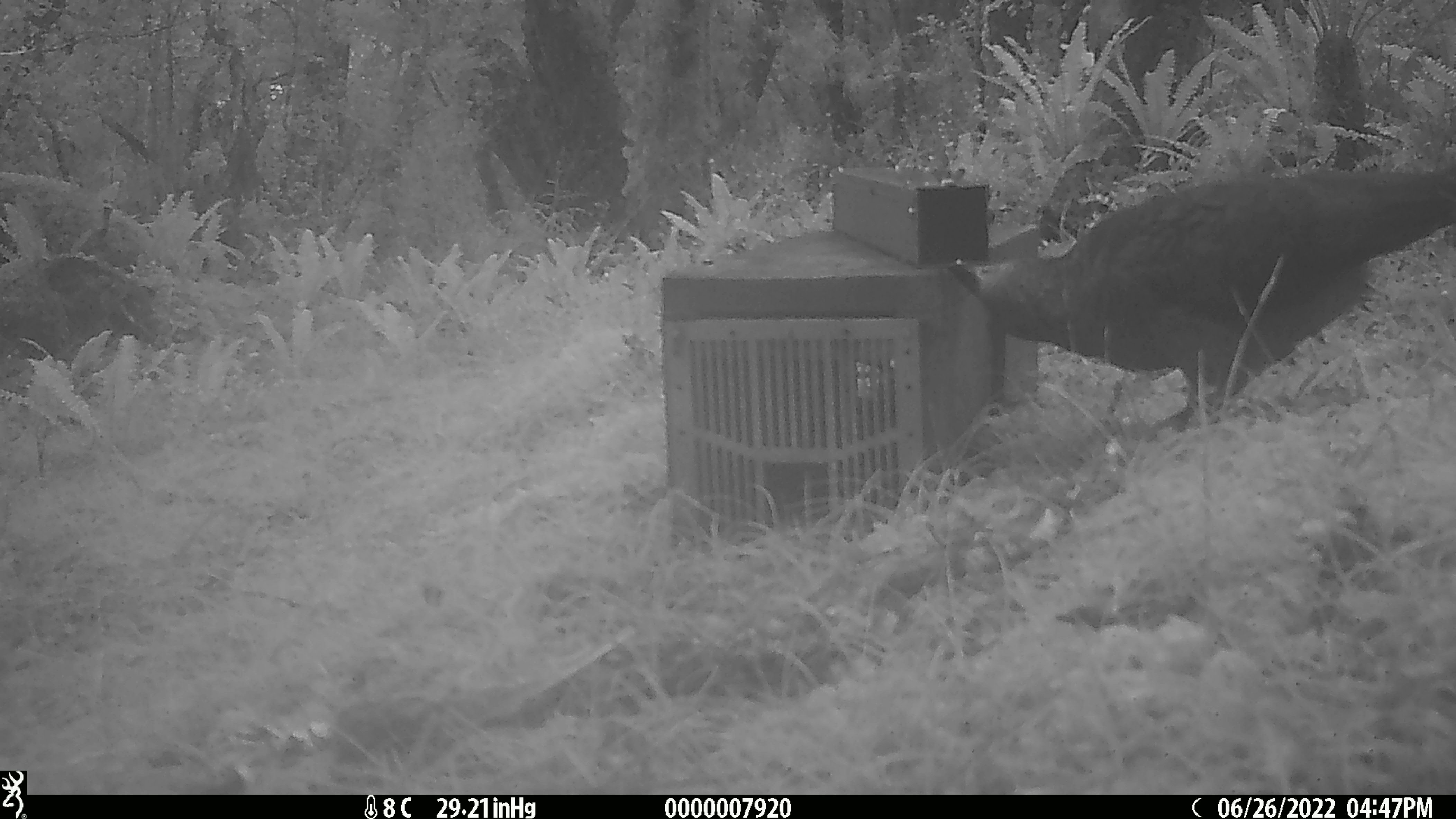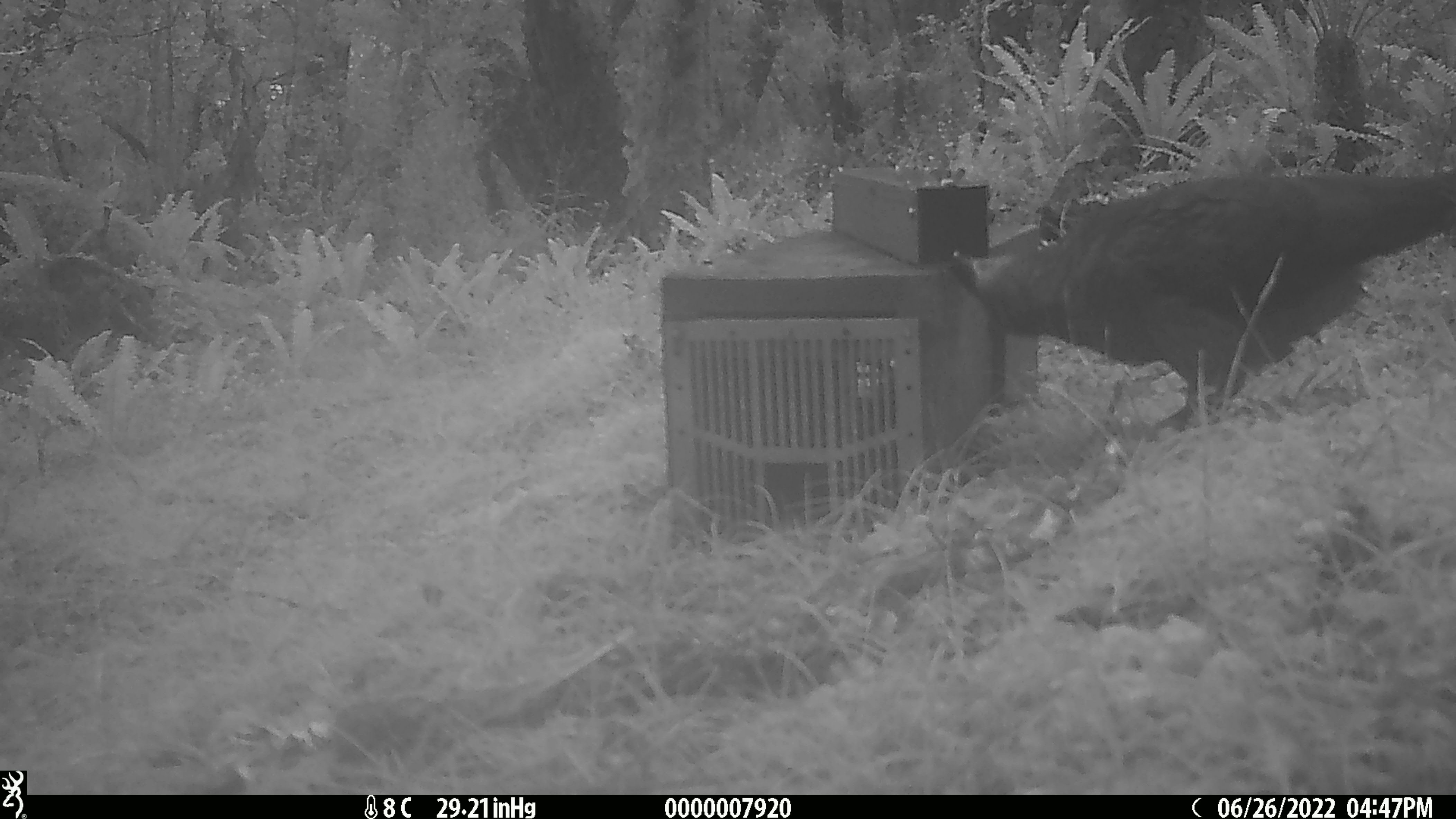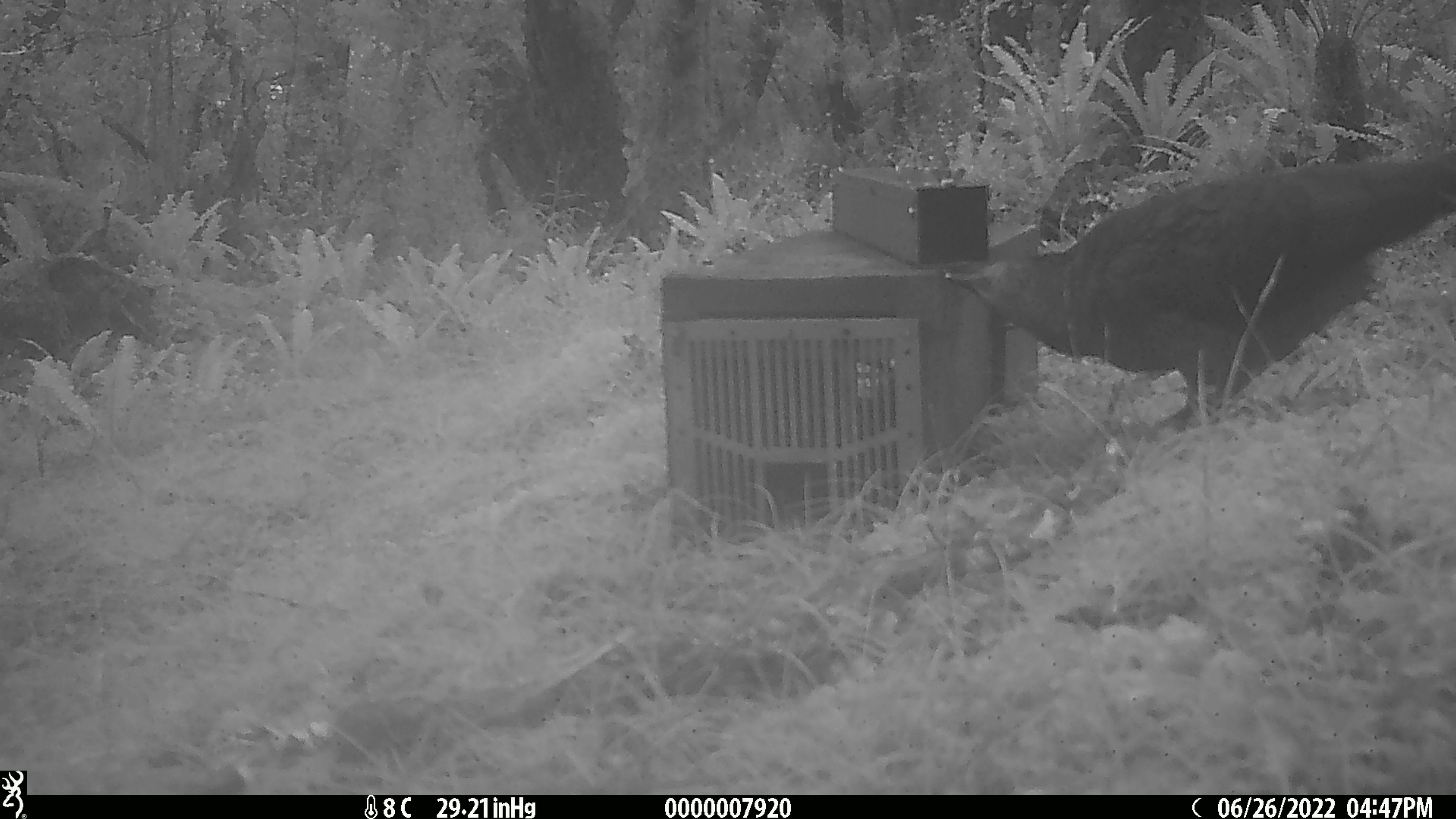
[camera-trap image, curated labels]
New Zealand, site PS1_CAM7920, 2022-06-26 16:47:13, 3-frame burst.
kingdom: Animalia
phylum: Chordata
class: Aves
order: Psittaciformes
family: Strigopidae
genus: Nestor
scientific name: Nestor notabilis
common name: kea